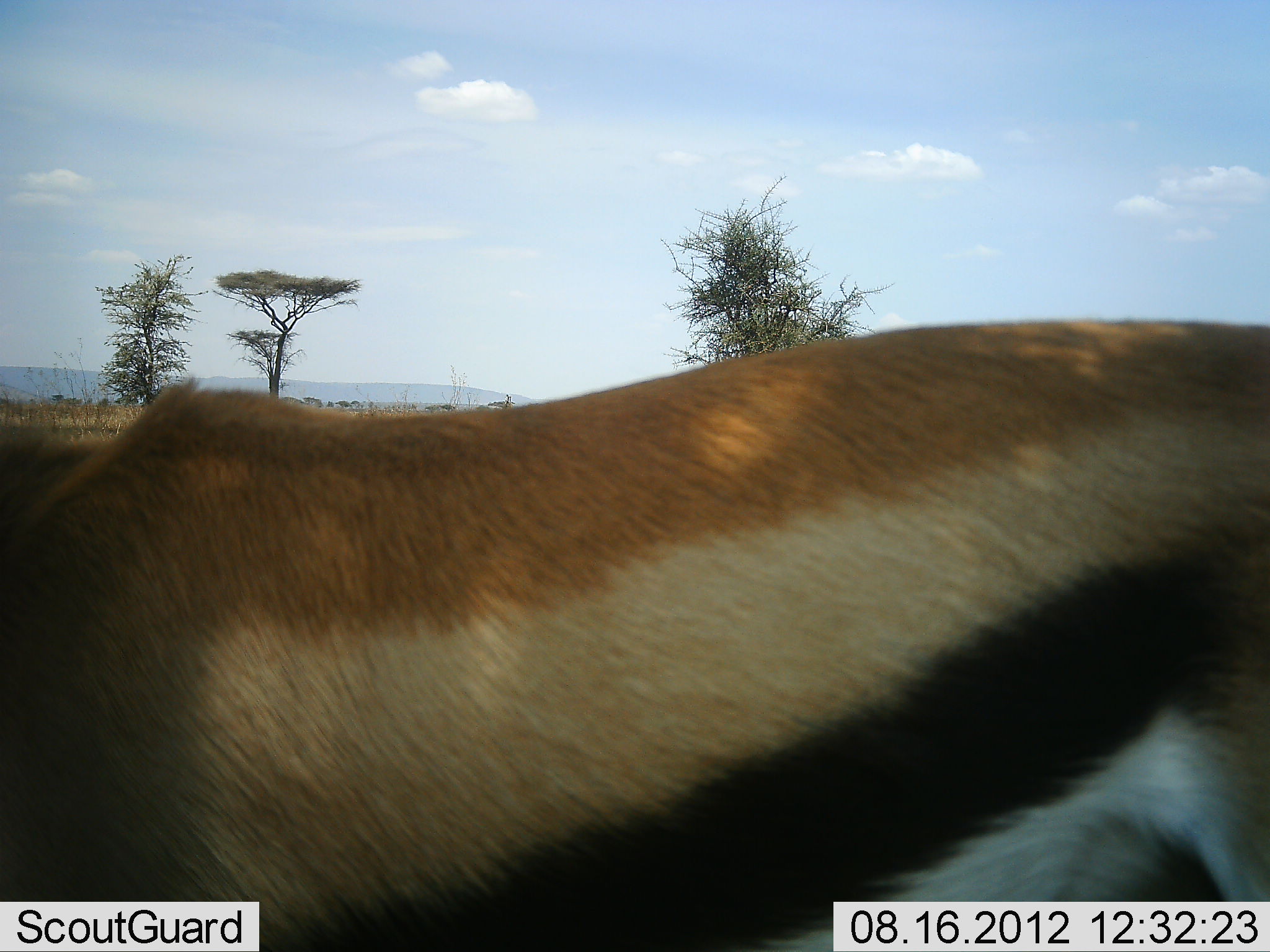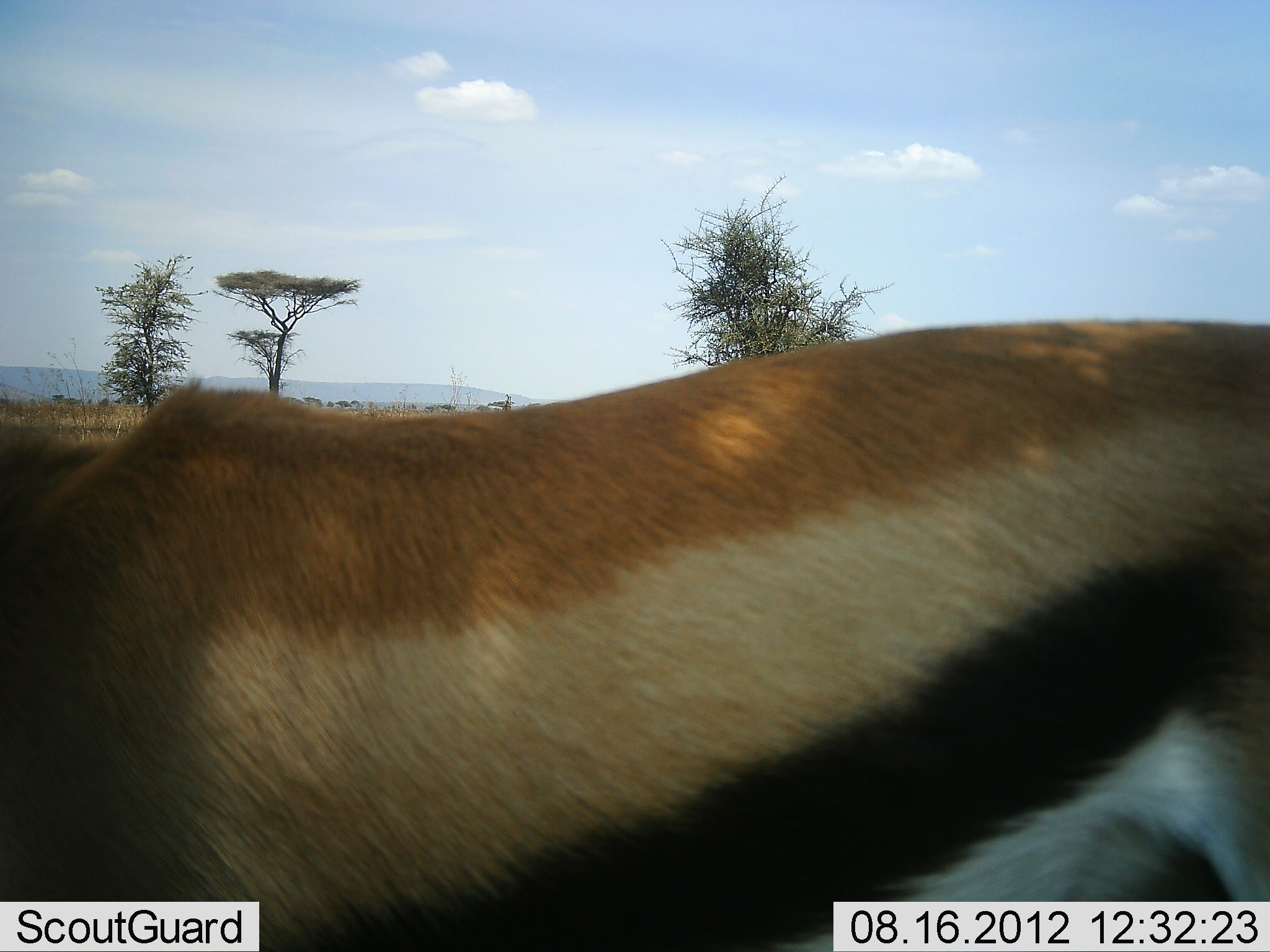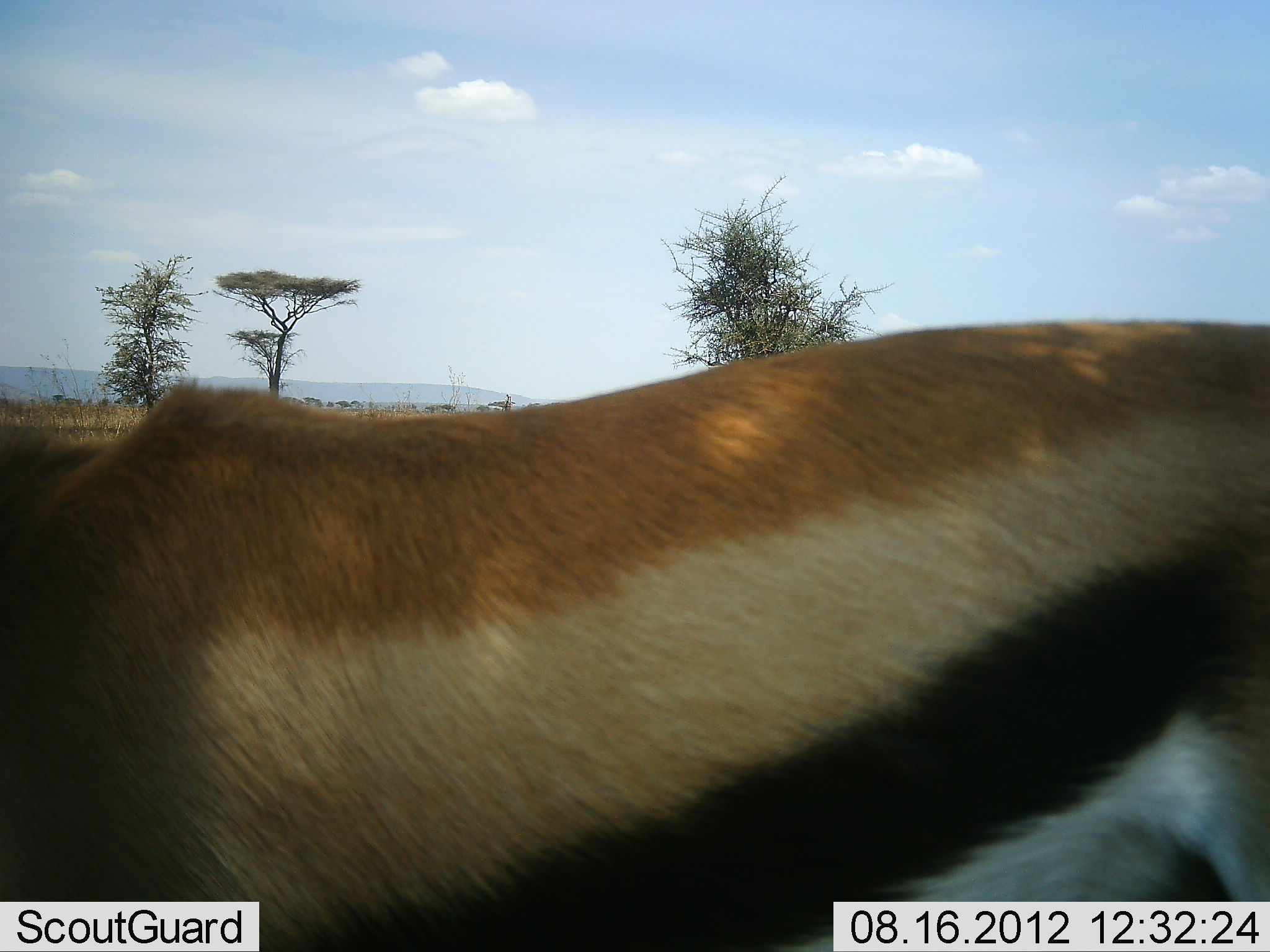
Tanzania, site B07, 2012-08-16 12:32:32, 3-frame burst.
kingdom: Animalia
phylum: Chordata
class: Mammalia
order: Artiodactyla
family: Bovidae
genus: Eudorcas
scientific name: Eudorcas thomsonii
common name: thomson's gazelle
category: gazellethomsons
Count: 1.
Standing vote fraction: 80%.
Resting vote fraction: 0%.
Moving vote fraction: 0%.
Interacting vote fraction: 0%.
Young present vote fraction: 0%.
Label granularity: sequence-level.